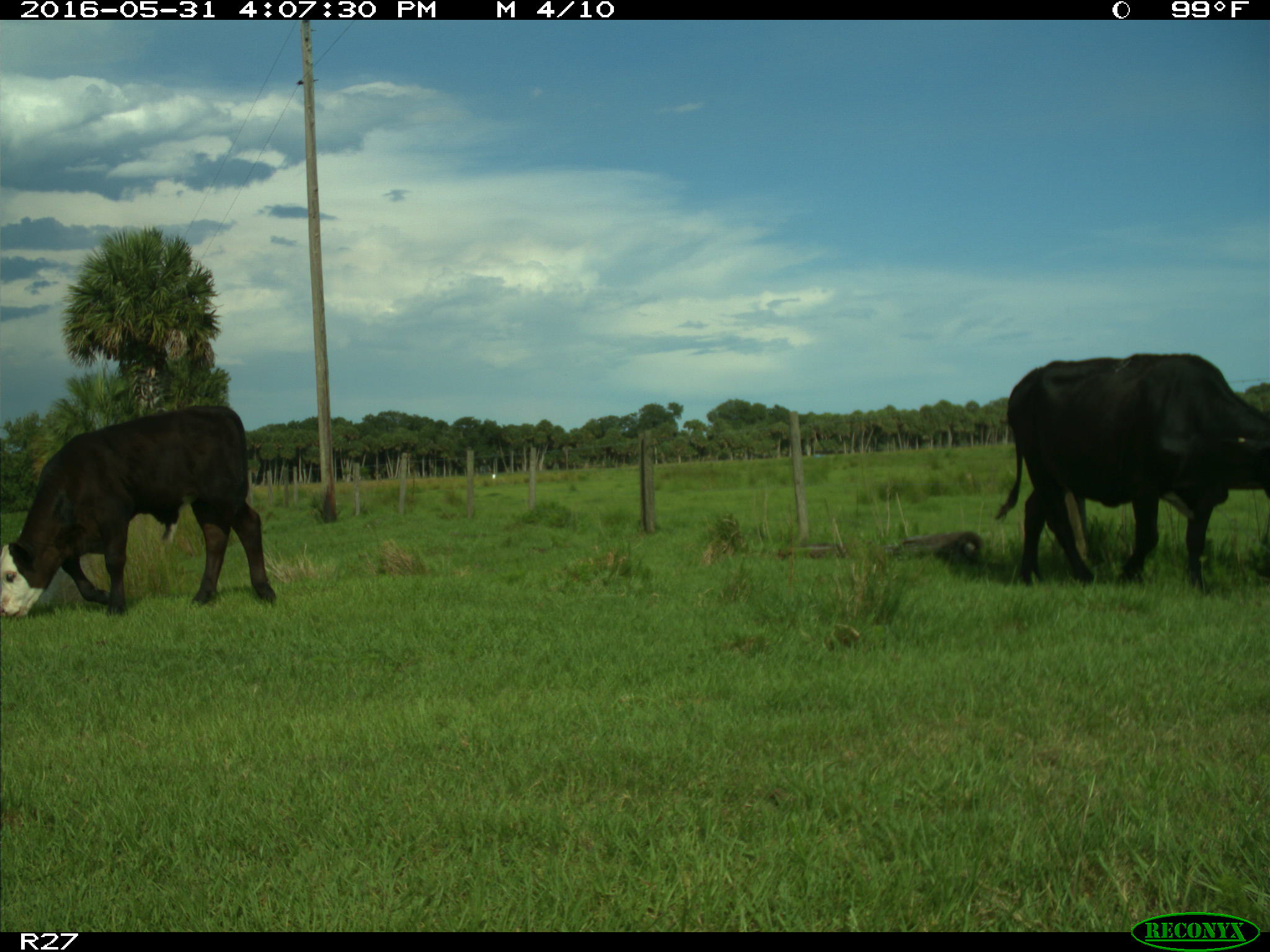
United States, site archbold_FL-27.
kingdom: Animalia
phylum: Chordata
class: Mammalia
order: Artiodactyla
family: Bovidae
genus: Bos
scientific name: Bos taurus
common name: domestic cow